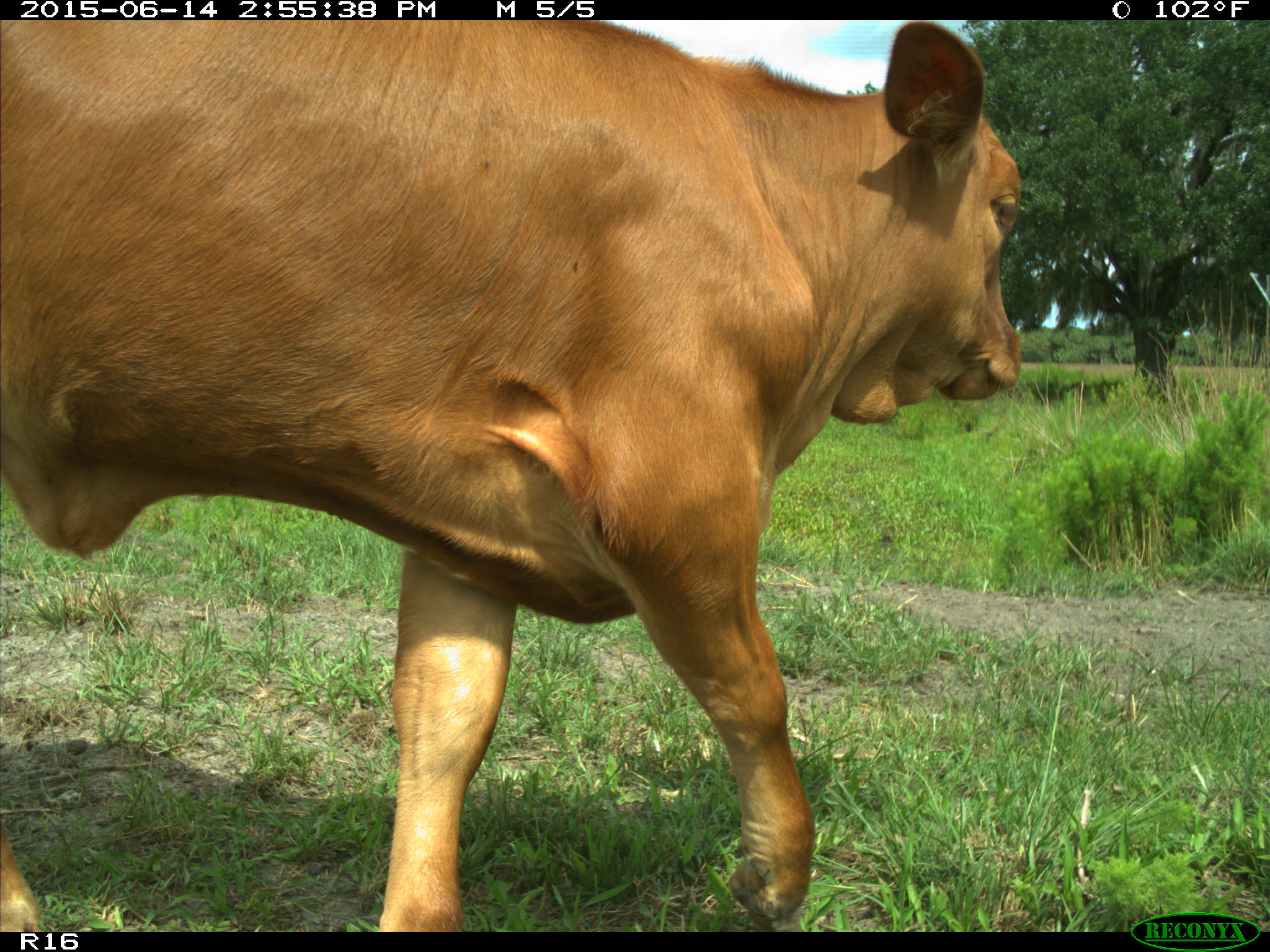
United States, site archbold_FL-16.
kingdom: Animalia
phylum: Chordata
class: Mammalia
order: Artiodactyla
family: Bovidae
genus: Bos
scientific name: Bos taurus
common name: domestic cow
Bos taurus (domestic cow).